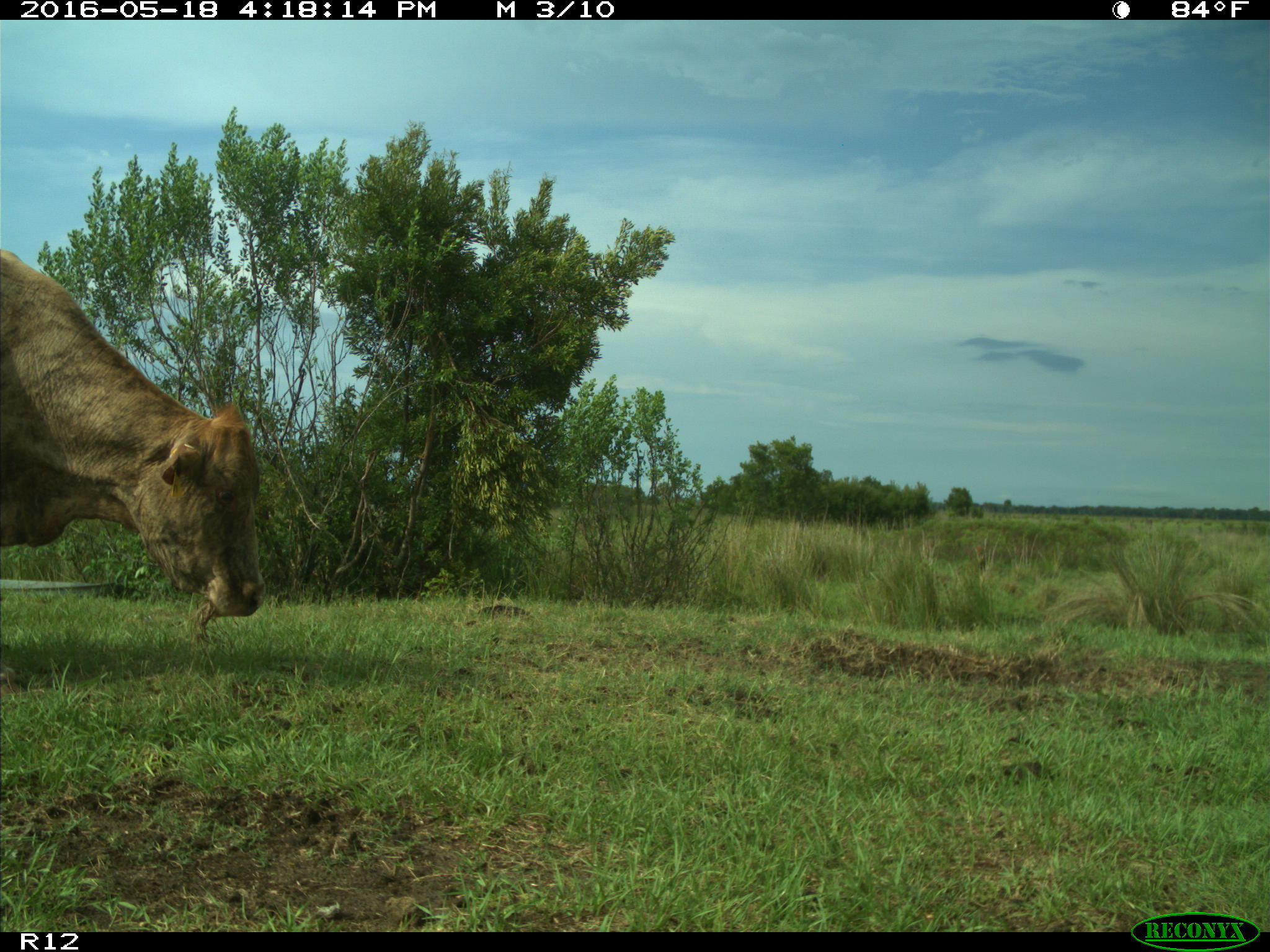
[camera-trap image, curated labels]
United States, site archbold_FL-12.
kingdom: Animalia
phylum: Chordata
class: Mammalia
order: Artiodactyla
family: Bovidae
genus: Bos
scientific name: Bos taurus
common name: domestic cow